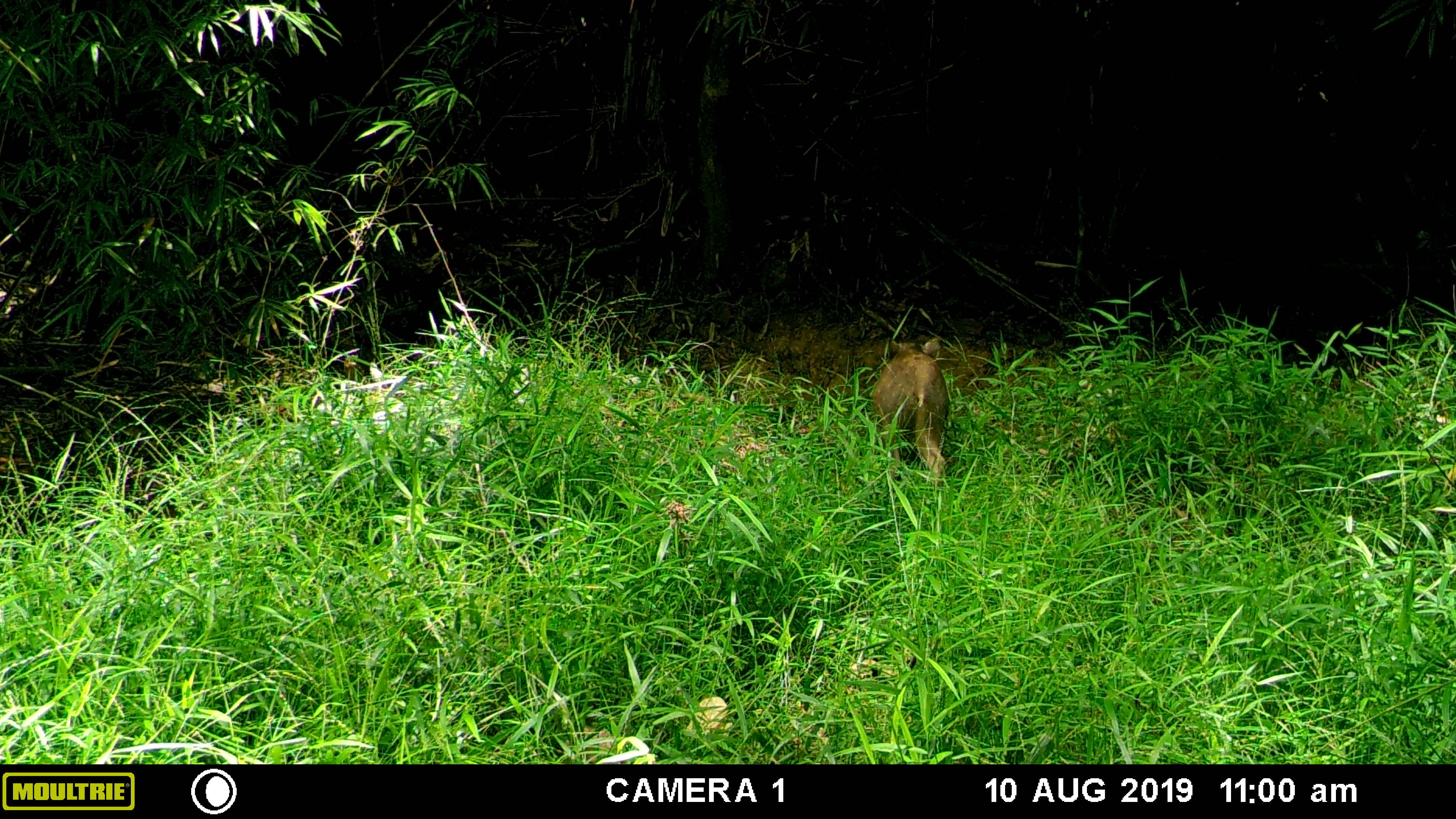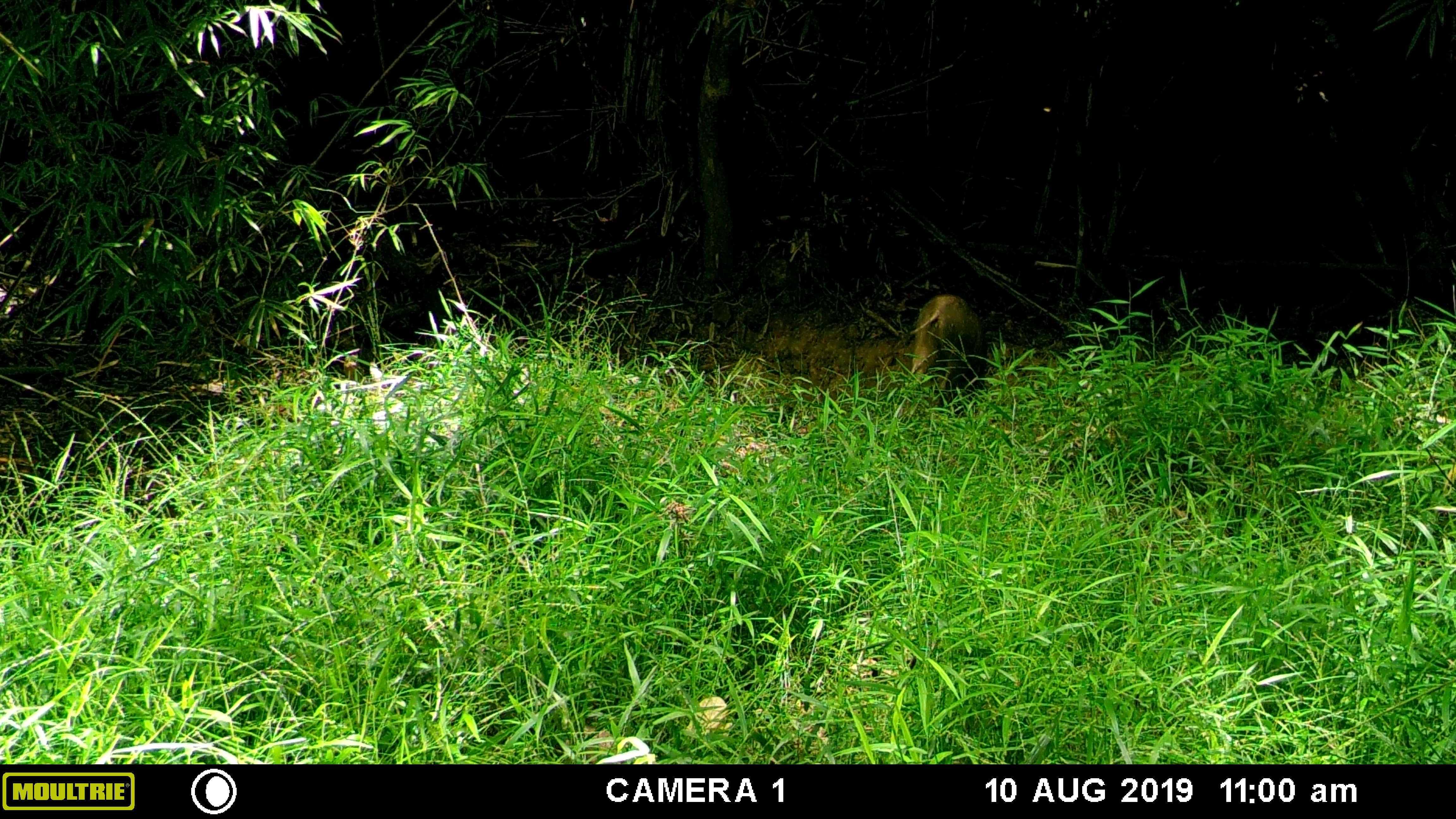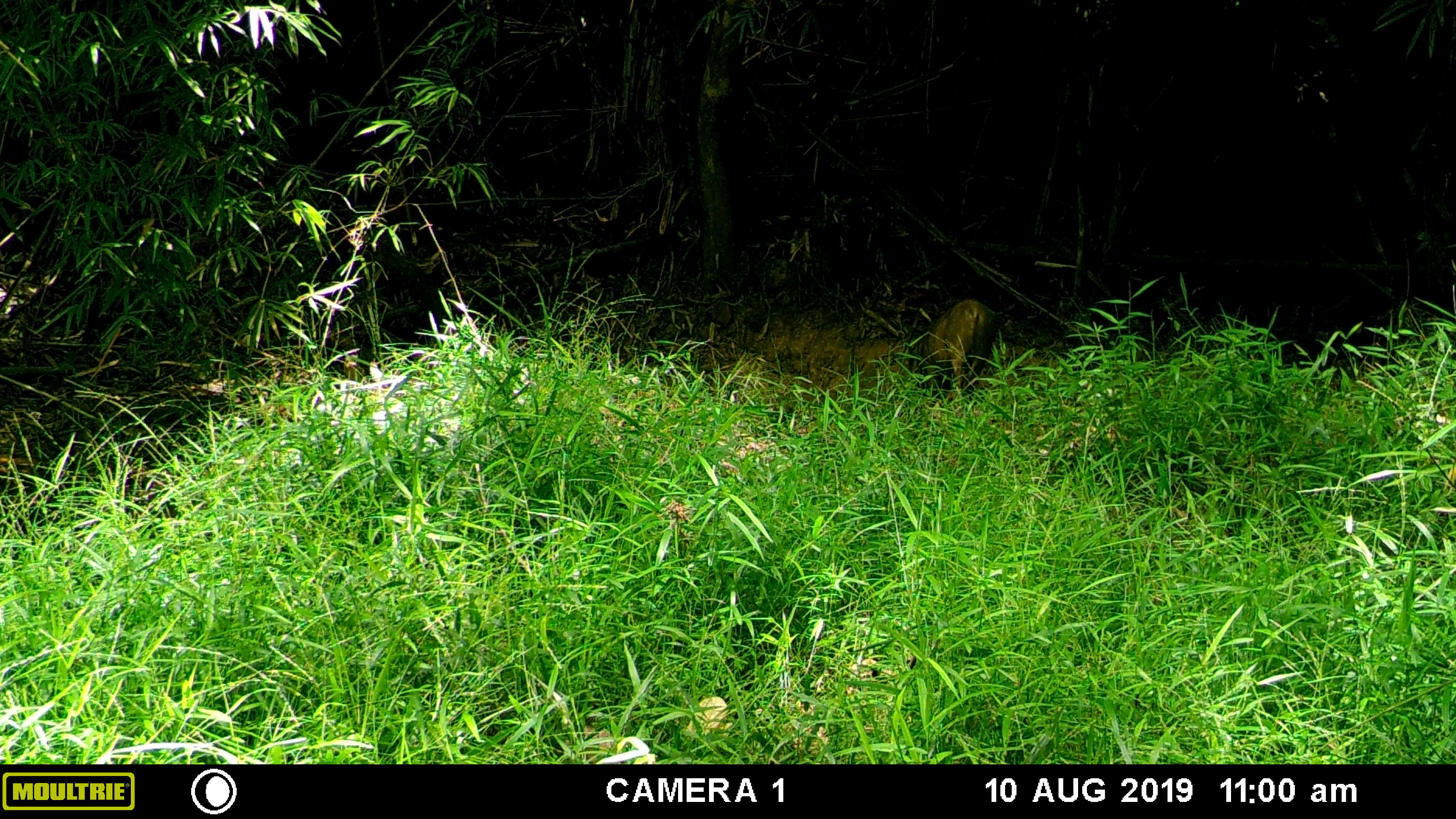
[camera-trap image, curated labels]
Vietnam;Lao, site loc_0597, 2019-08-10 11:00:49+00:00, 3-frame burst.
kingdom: Animalia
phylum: Chordata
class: Mammalia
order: Artiodactyla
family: Suidae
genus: Sus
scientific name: Sus scrofa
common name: eurasian wild pig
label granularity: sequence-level